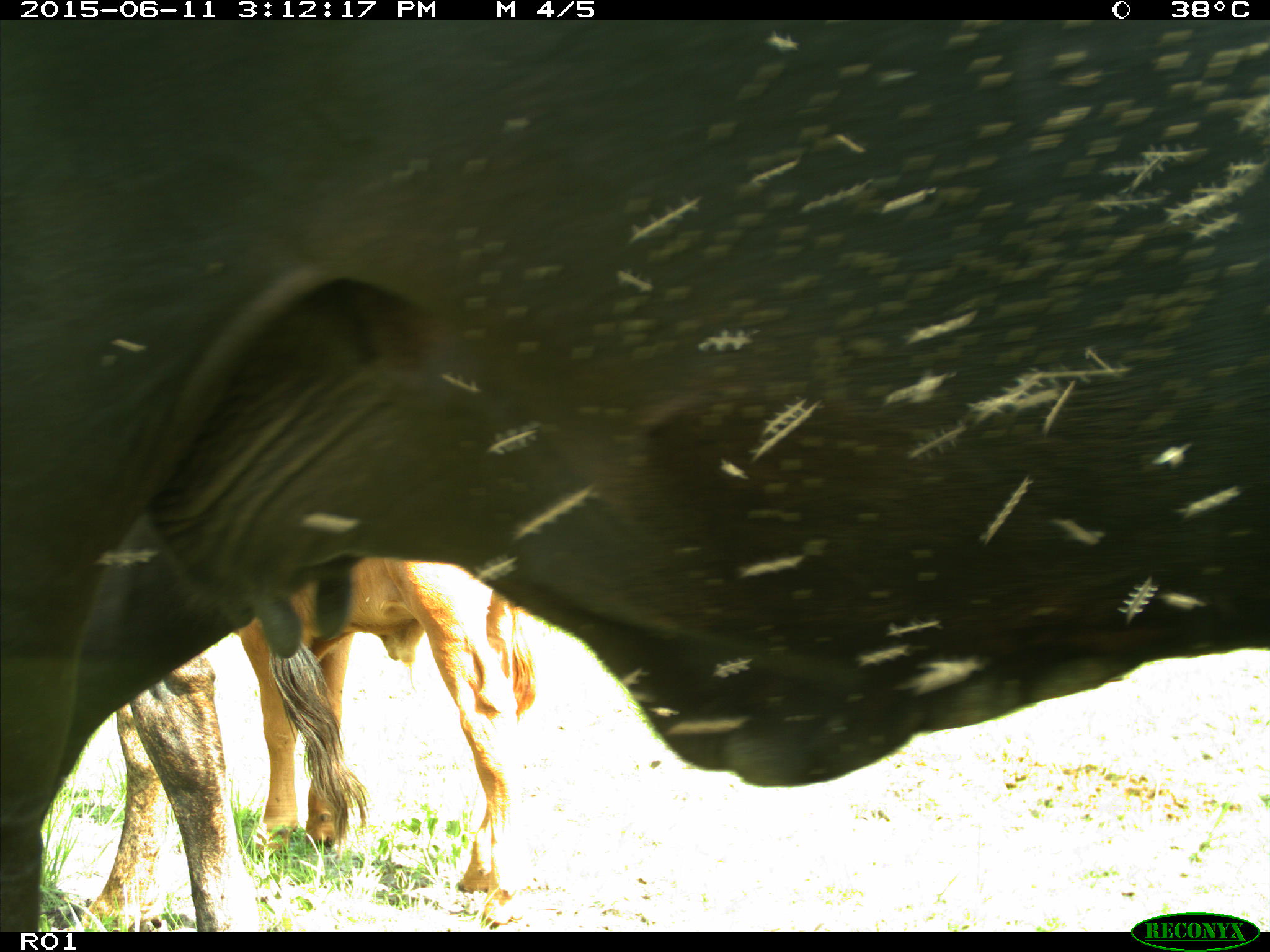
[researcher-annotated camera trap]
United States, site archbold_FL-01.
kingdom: Animalia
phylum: Chordata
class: Mammalia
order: Artiodactyla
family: Bovidae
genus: Bos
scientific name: Bos taurus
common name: domestic cow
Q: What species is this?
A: Bos taurus (domestic cow).